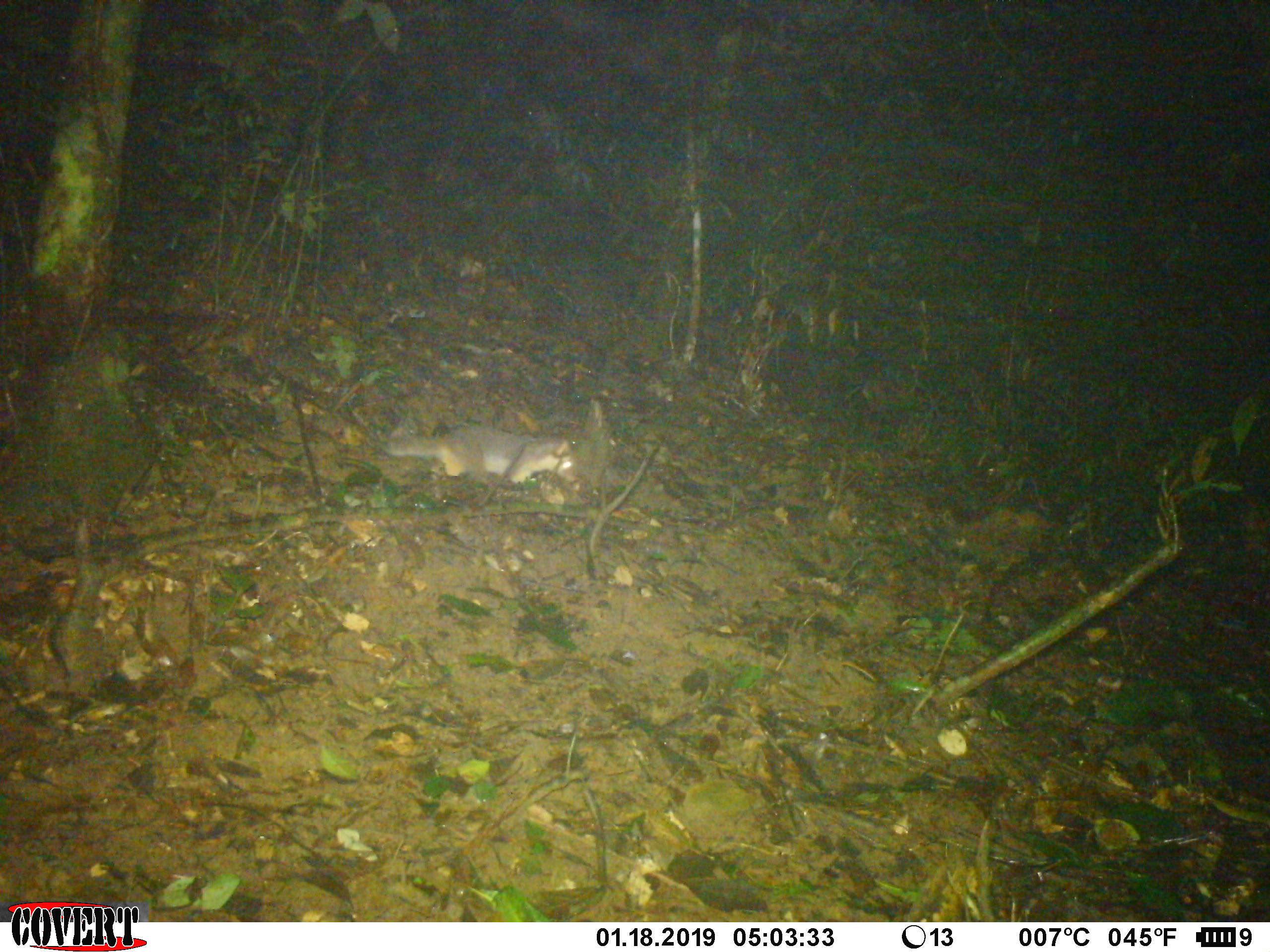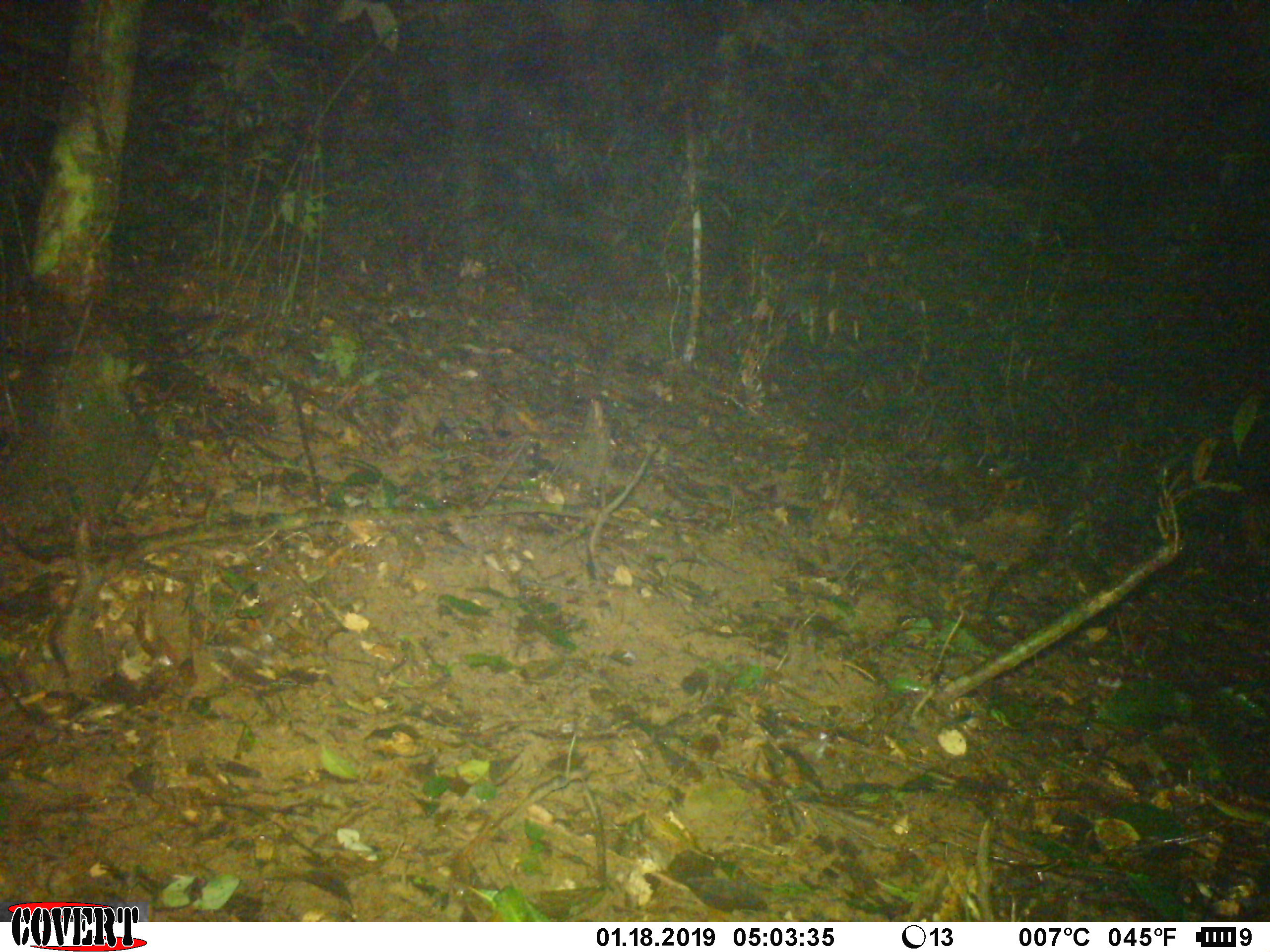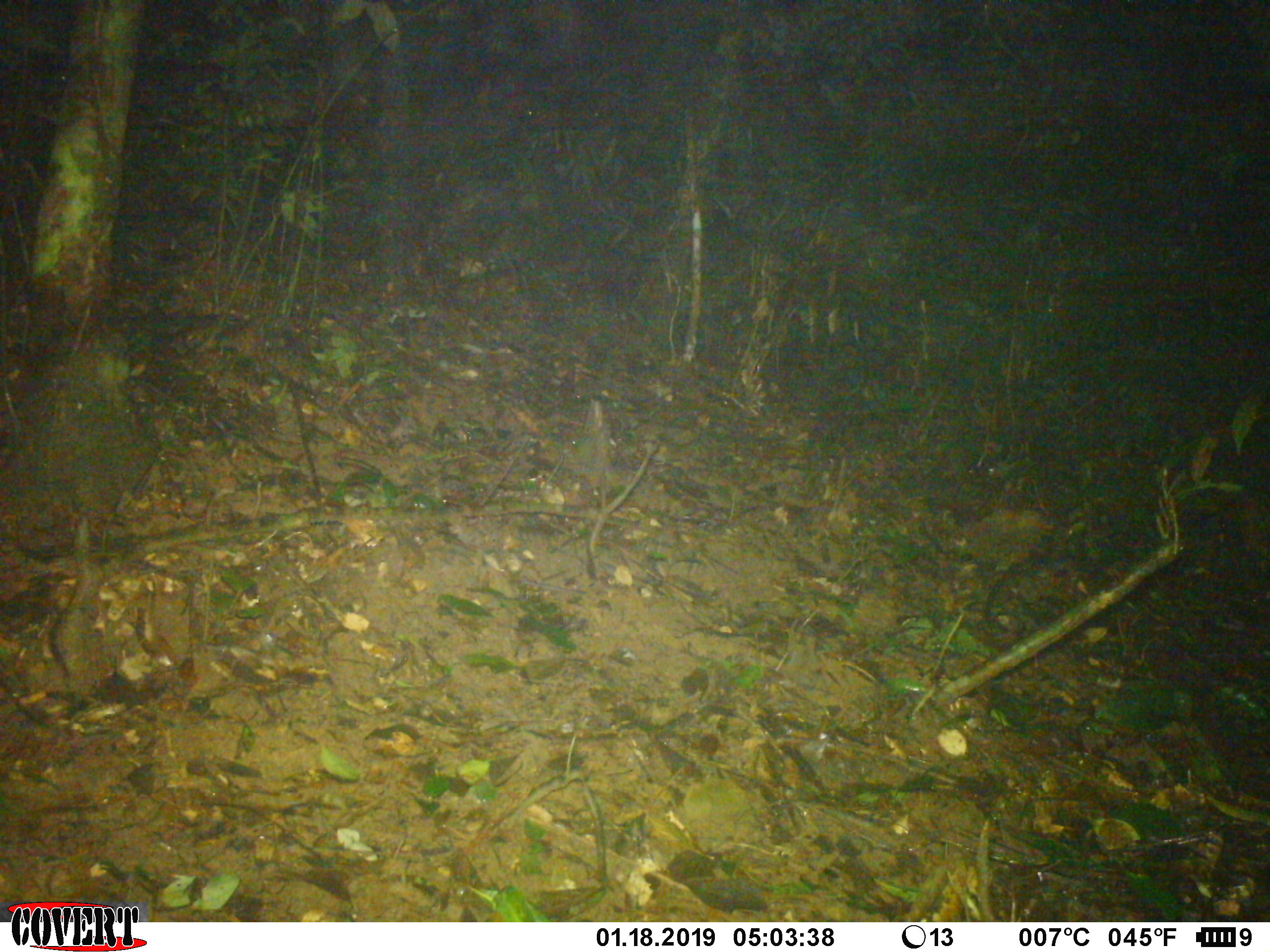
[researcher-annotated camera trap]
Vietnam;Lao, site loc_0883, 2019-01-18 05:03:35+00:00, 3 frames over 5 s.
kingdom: Animalia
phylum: Chordata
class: Mammalia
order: Carnivora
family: Mustelidae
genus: Melogale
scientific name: Melogale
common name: ferret badger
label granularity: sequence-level